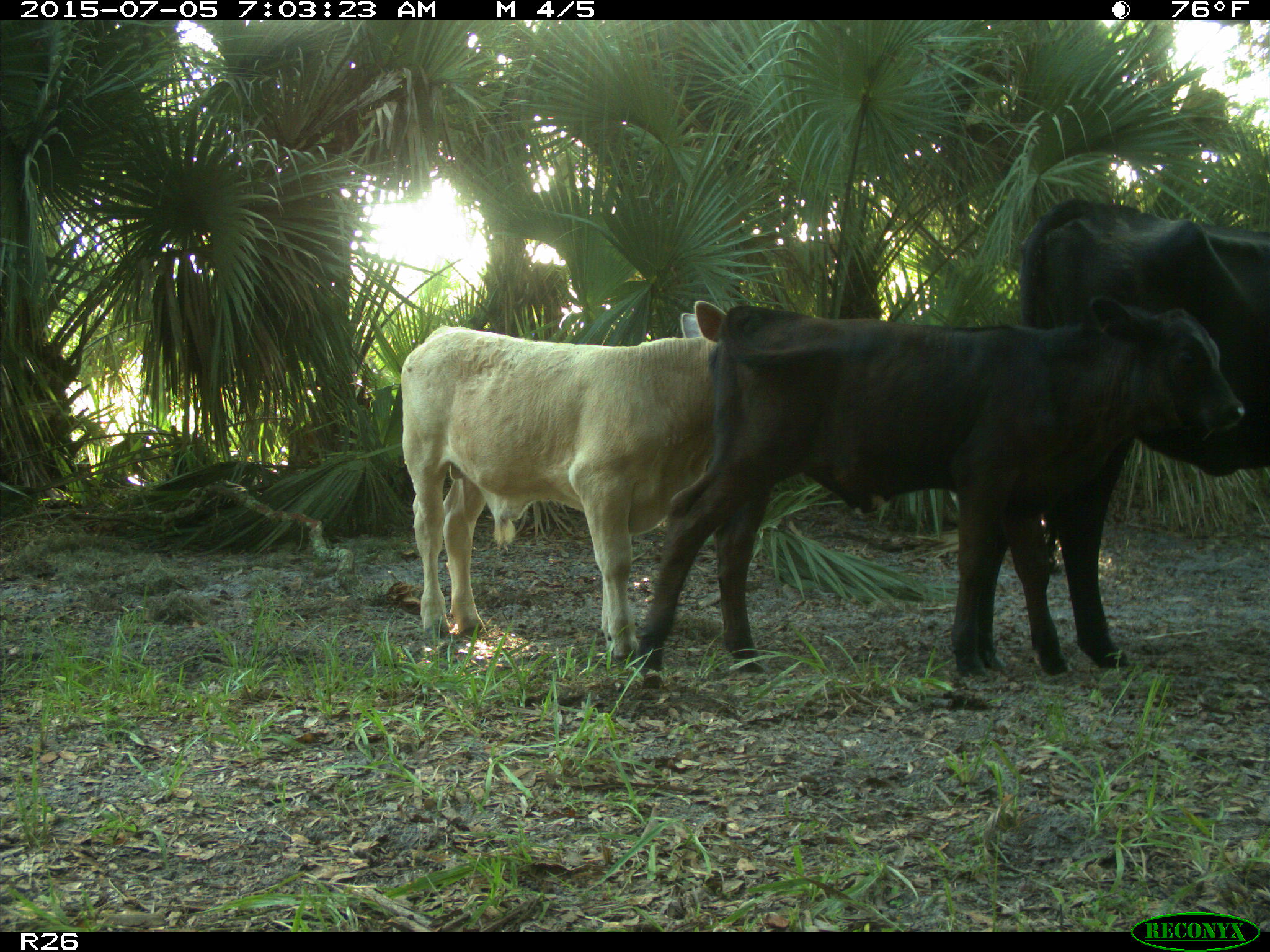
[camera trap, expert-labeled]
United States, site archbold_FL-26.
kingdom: Animalia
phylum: Chordata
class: Mammalia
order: Artiodactyla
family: Bovidae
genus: Bos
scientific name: Bos taurus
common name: domestic cow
Bos taurus (domestic cow).